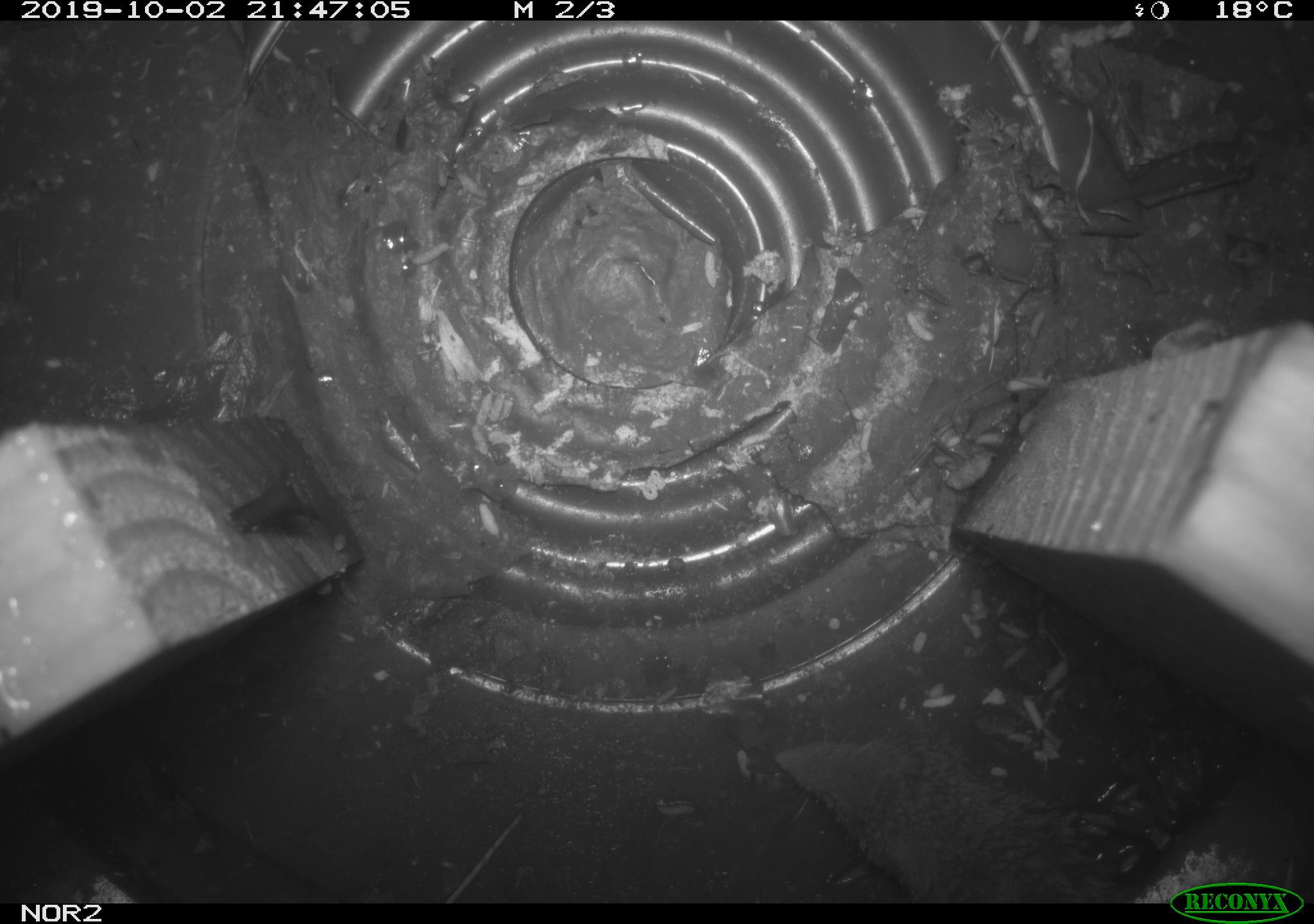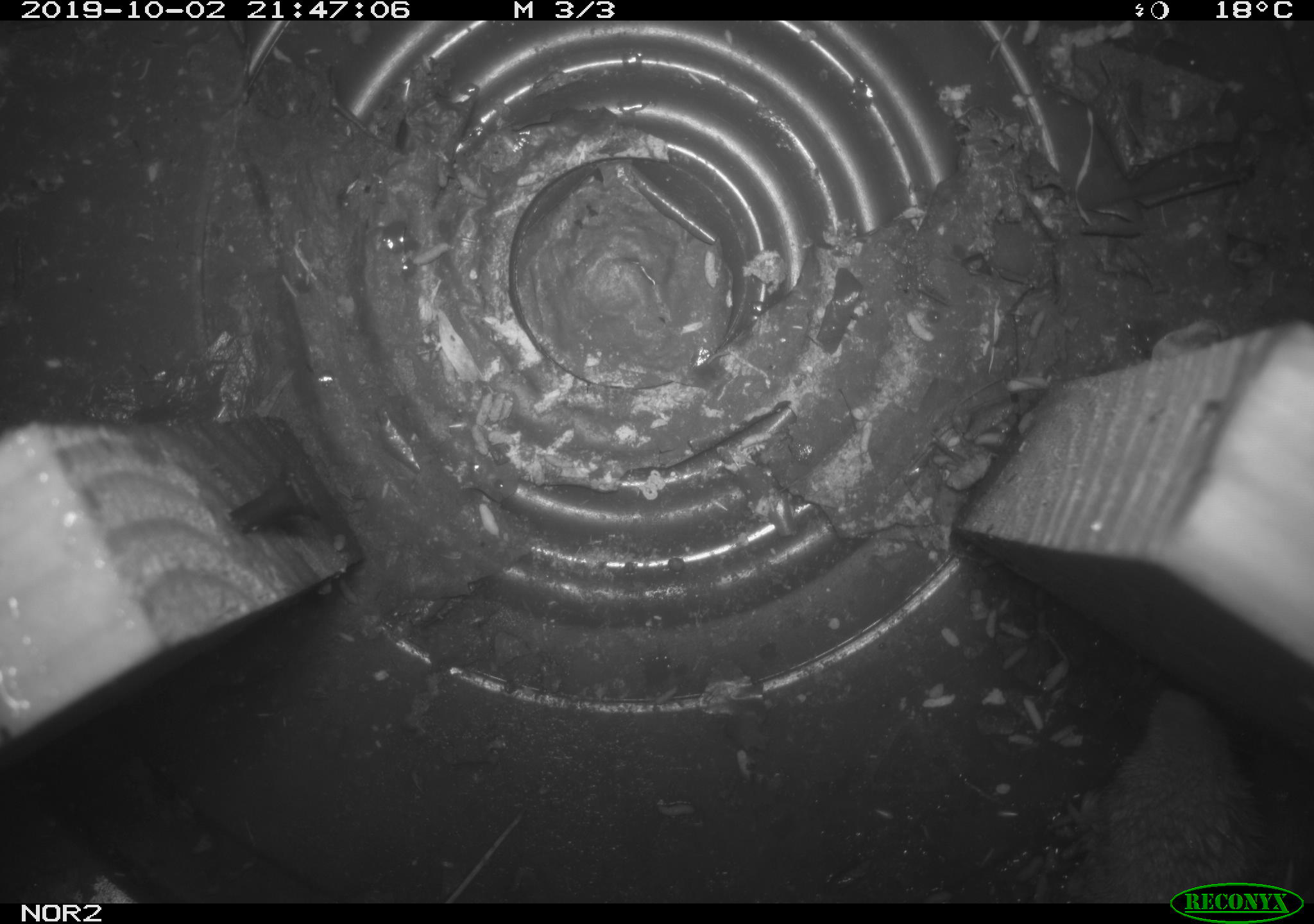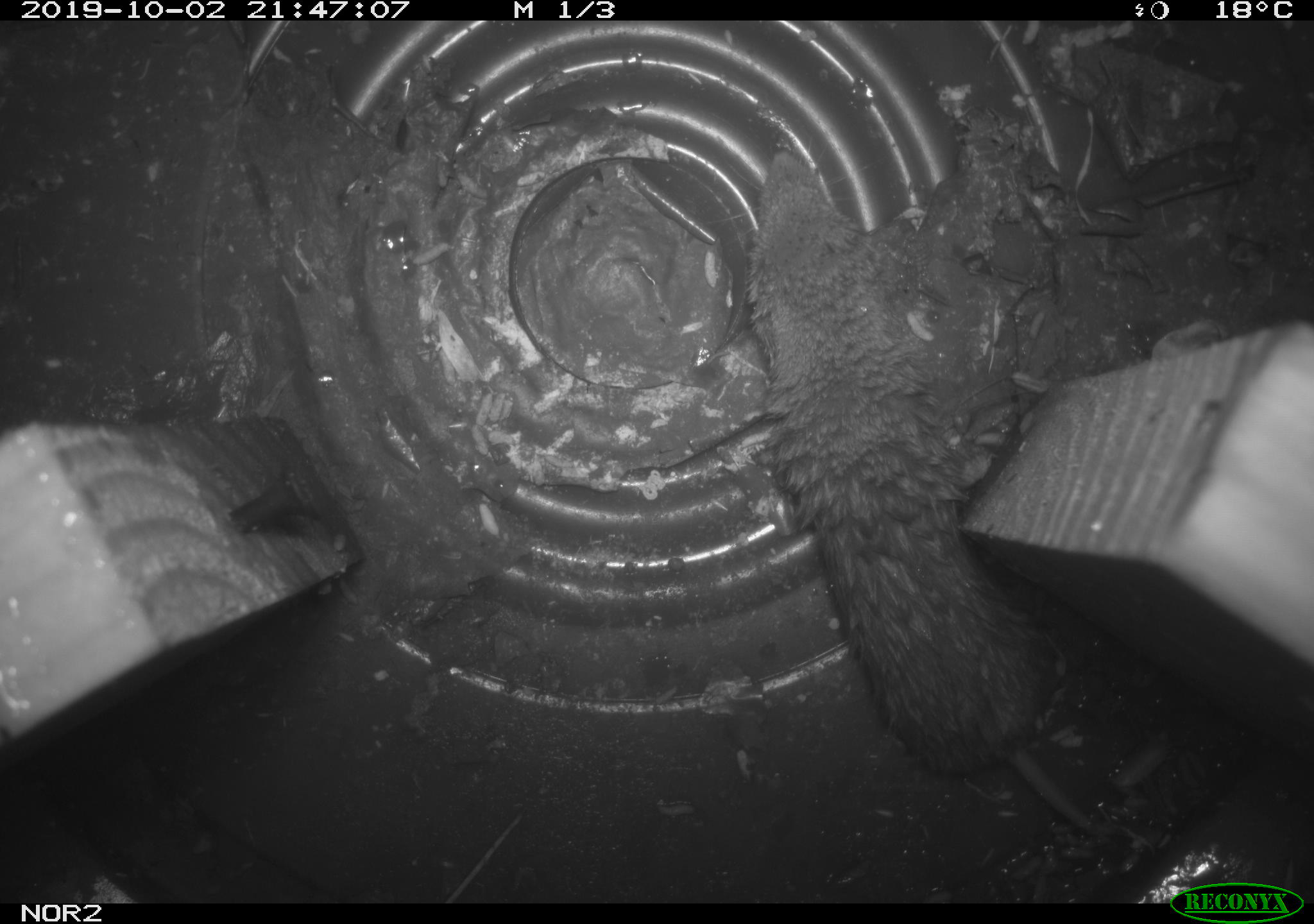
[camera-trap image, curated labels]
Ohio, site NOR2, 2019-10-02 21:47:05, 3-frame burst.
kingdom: Animalia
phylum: Chordata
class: Mammalia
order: Eulipotyphla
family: Soricidae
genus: Blarina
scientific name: Blarina brevicauda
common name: northern short-tailed shrew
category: n. short-tailed shrew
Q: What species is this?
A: N. short-tailed shrew (northern short-tailed shrew) (Blarina brevicauda).